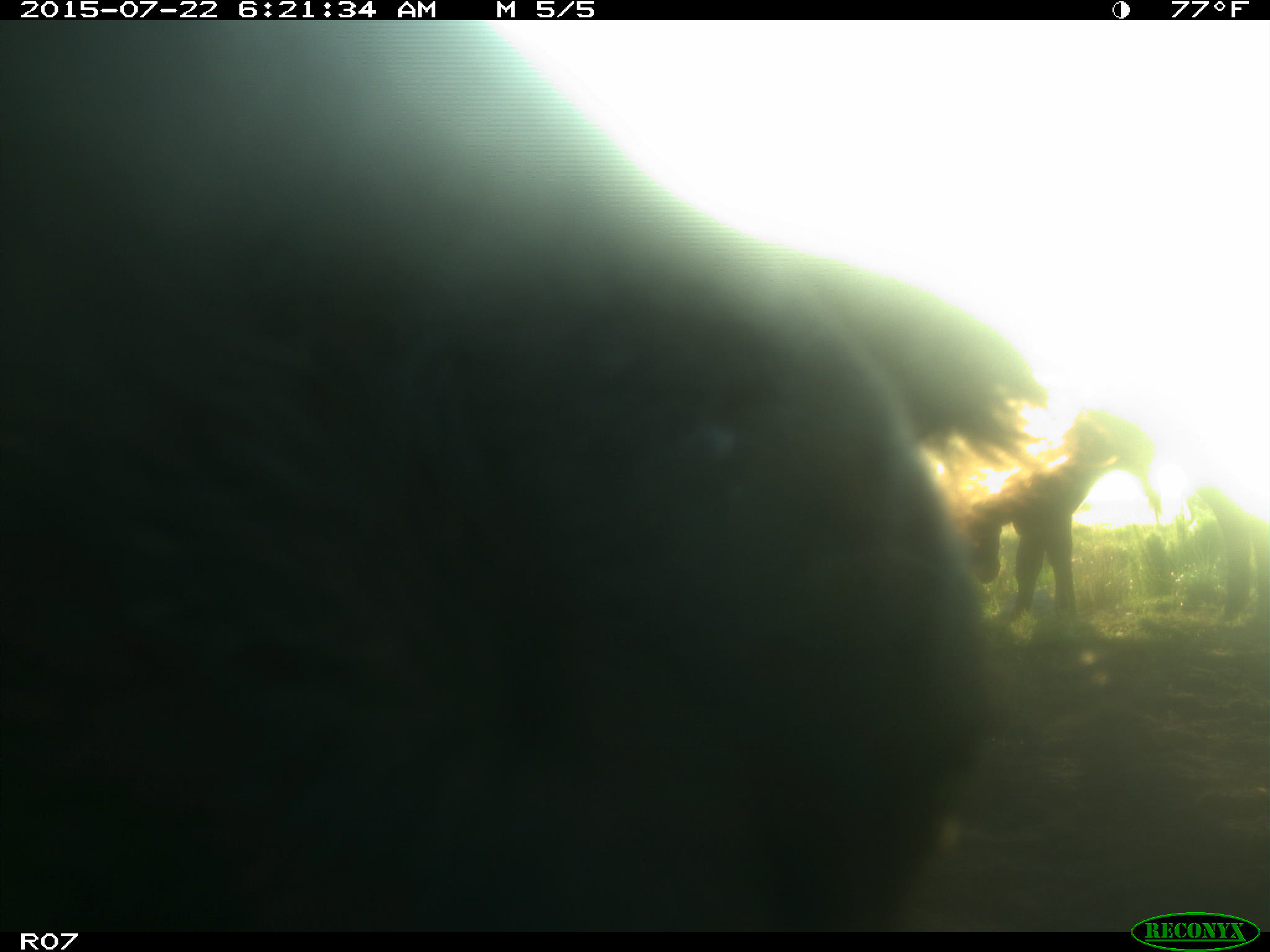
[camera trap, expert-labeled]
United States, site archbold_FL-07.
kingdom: Animalia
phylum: Chordata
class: Mammalia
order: Artiodactyla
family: Suidae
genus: Sus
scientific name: Sus scrofa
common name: wild boar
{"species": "Sus scrofa (wild boar)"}